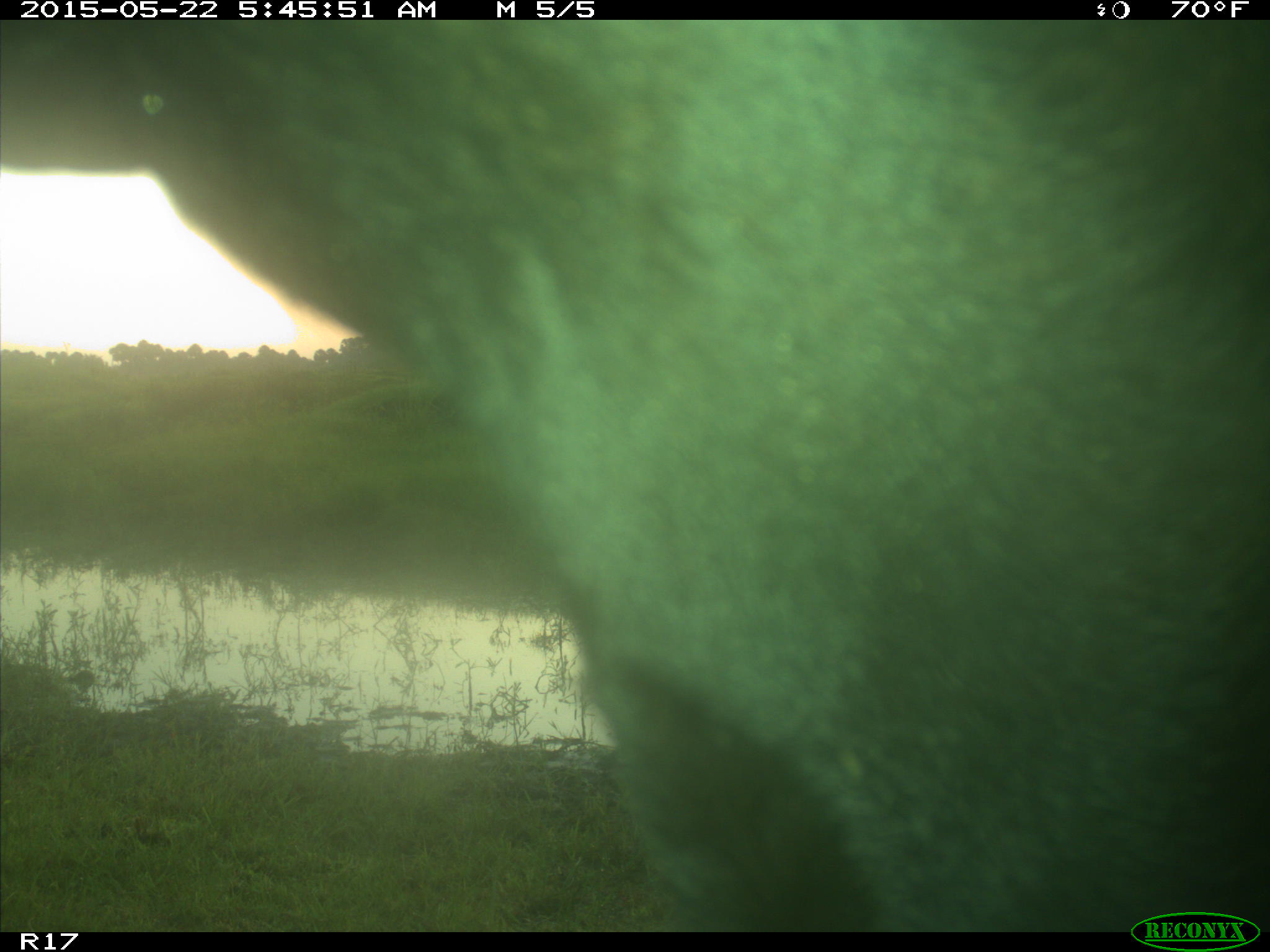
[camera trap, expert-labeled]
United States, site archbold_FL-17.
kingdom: Animalia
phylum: Chordata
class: Mammalia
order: Artiodactyla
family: Bovidae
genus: Bos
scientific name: Bos taurus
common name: domestic cow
Bos taurus (domestic cow).